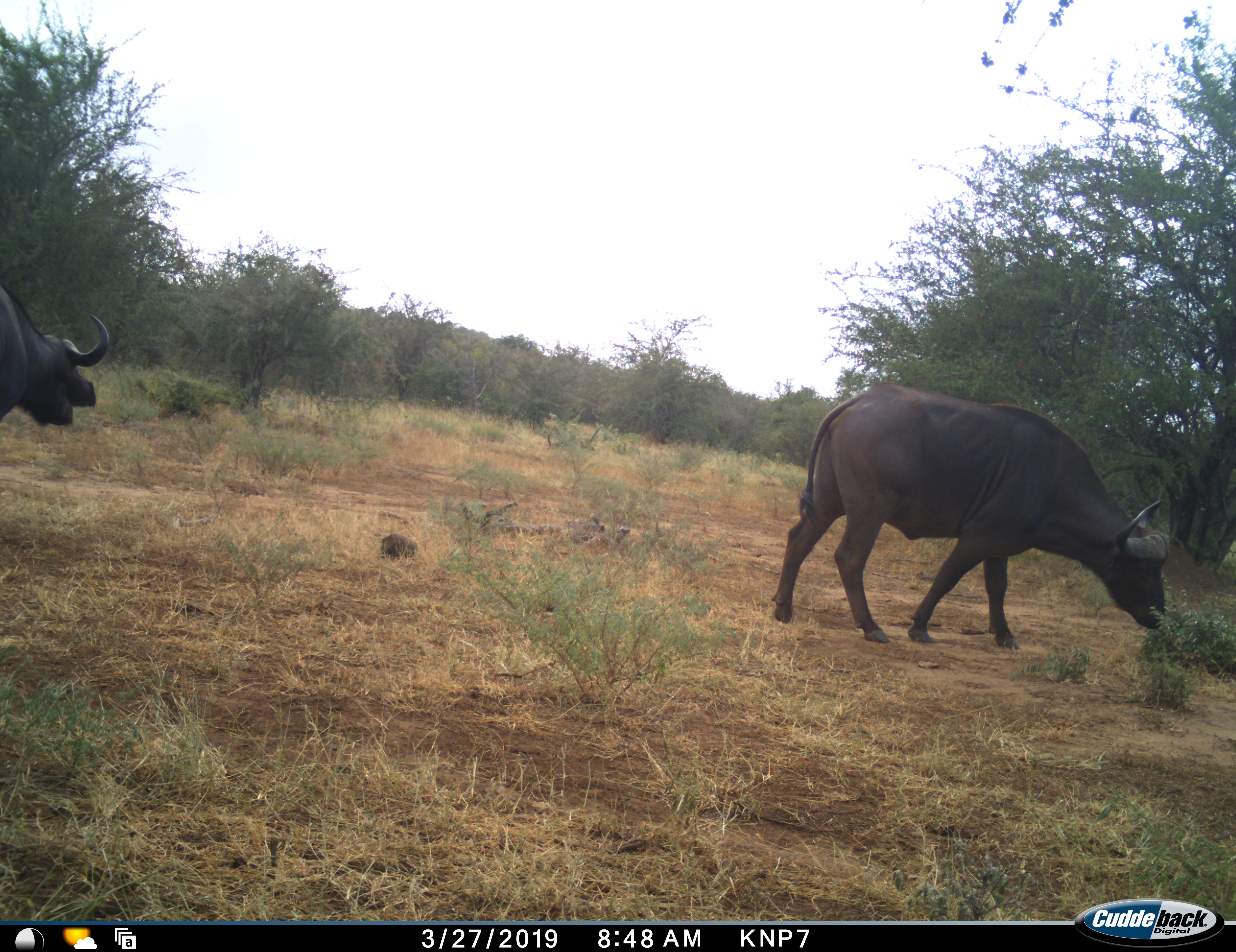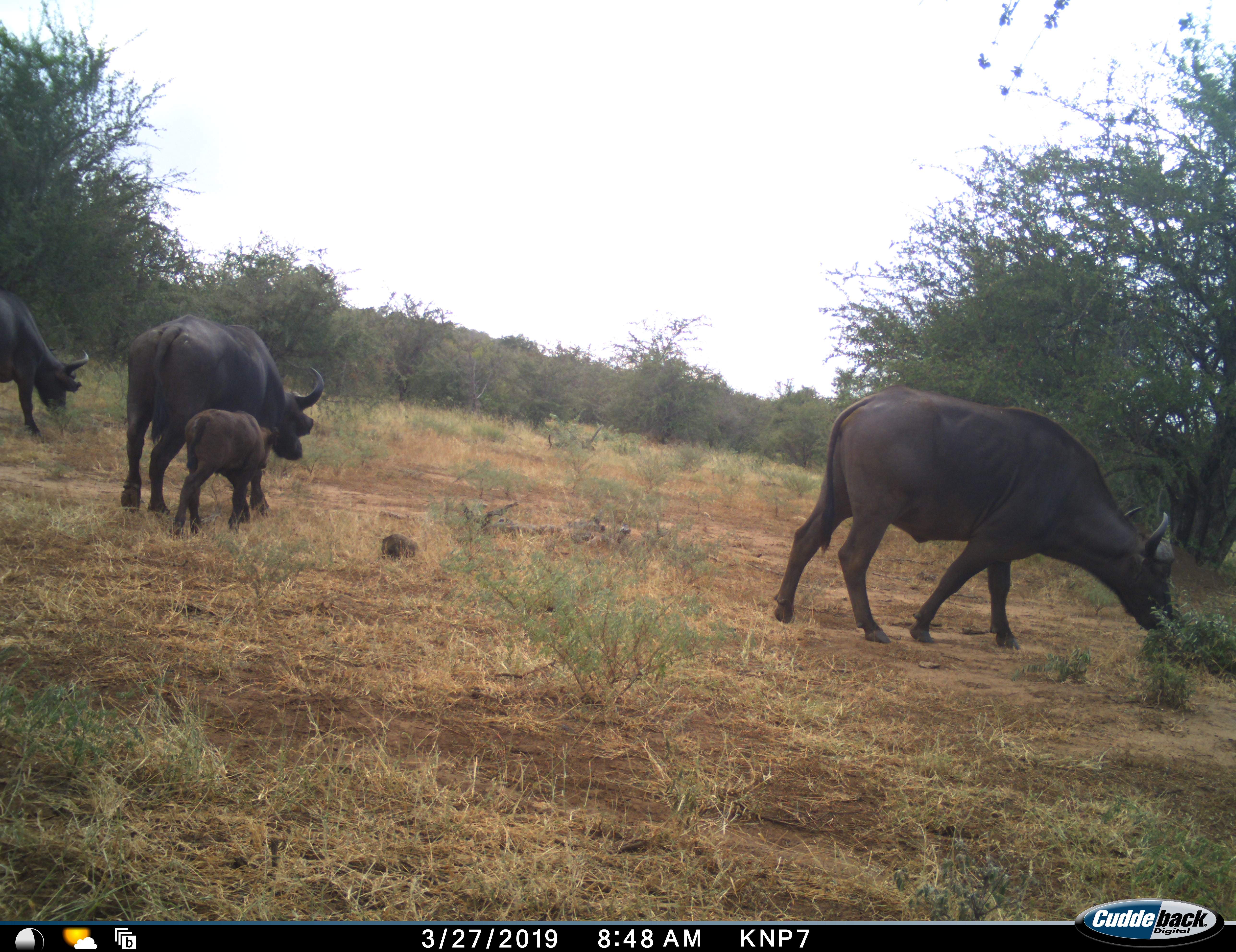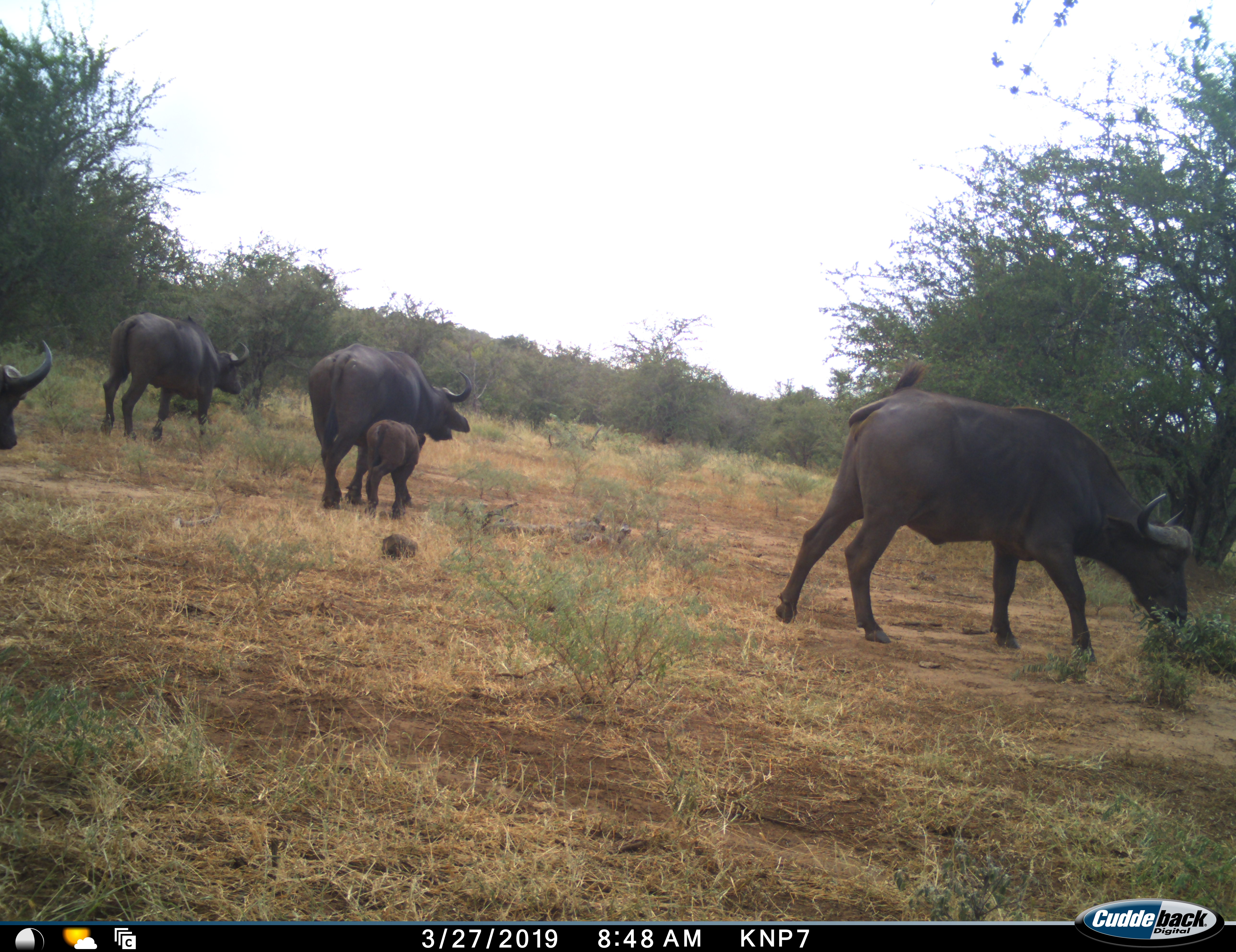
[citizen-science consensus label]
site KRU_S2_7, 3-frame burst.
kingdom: Animalia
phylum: Chordata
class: Mammalia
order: Artiodactyla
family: Bovidae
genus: Syncerus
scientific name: Syncerus caffer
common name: african buffalo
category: buffalo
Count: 5.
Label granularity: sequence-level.